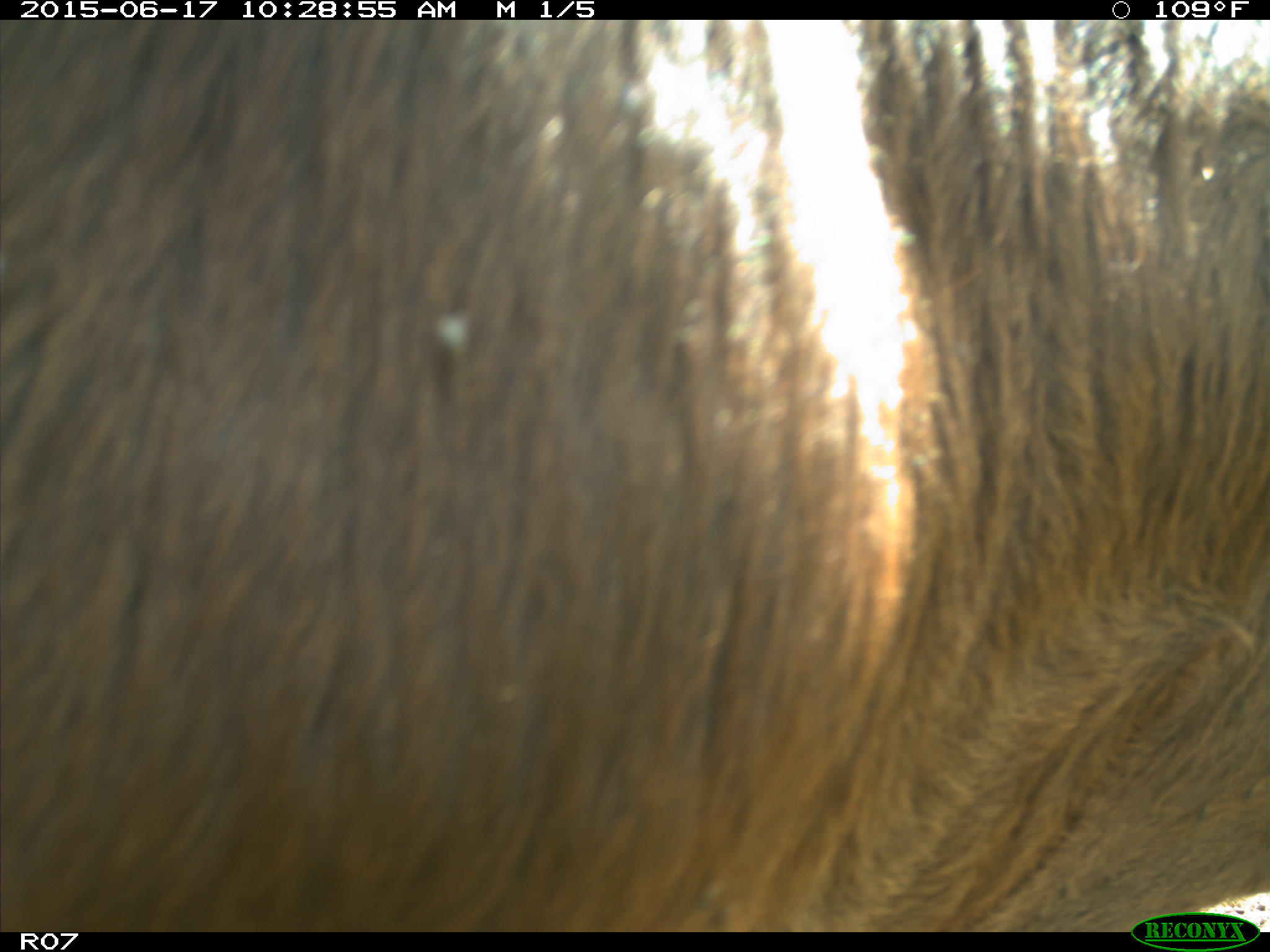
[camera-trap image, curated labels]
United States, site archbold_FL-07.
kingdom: Animalia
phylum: Chordata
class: Mammalia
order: Artiodactyla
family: Bovidae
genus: Bos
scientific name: Bos taurus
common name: domestic cow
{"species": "Bos taurus (domestic cow)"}